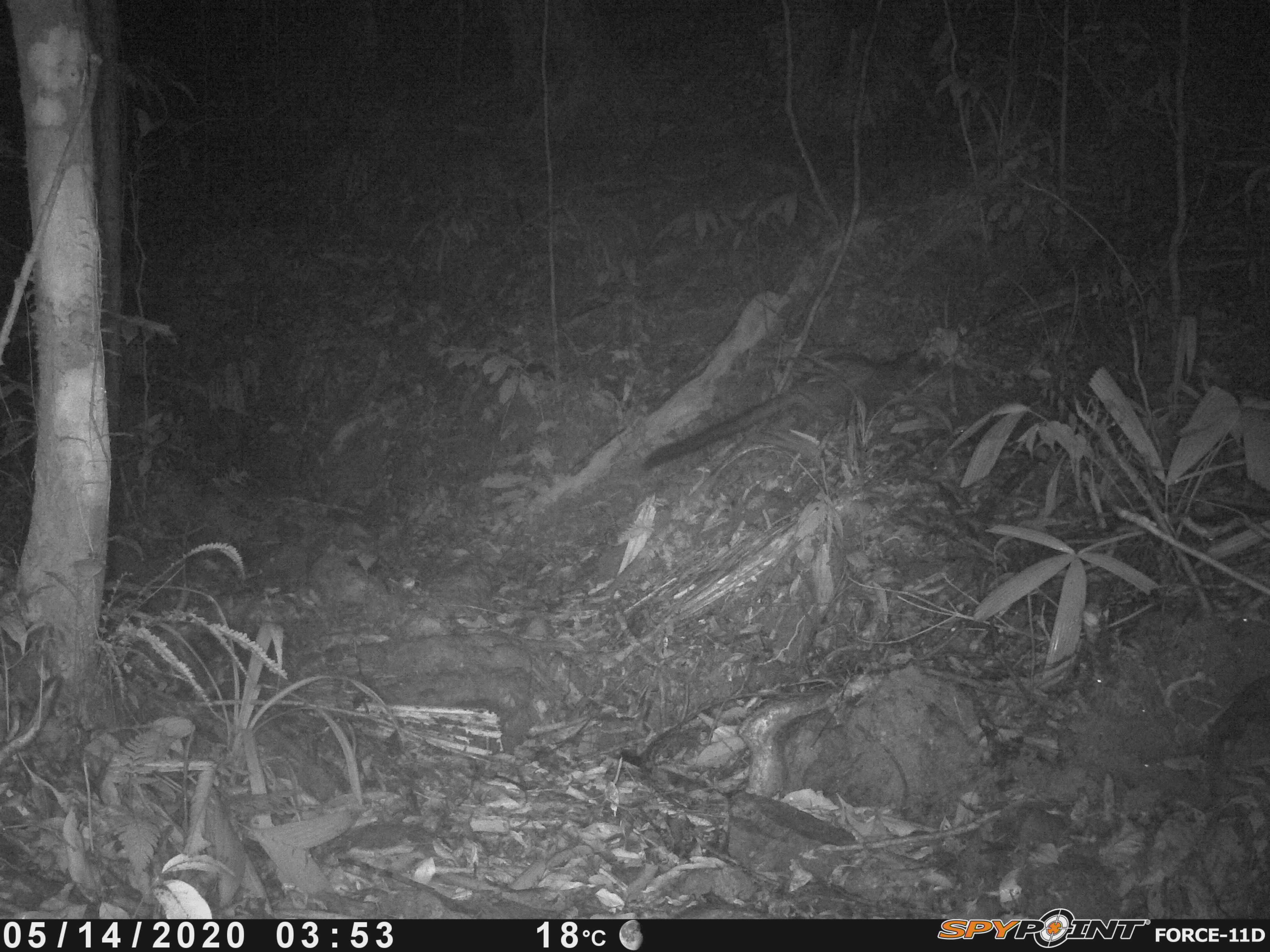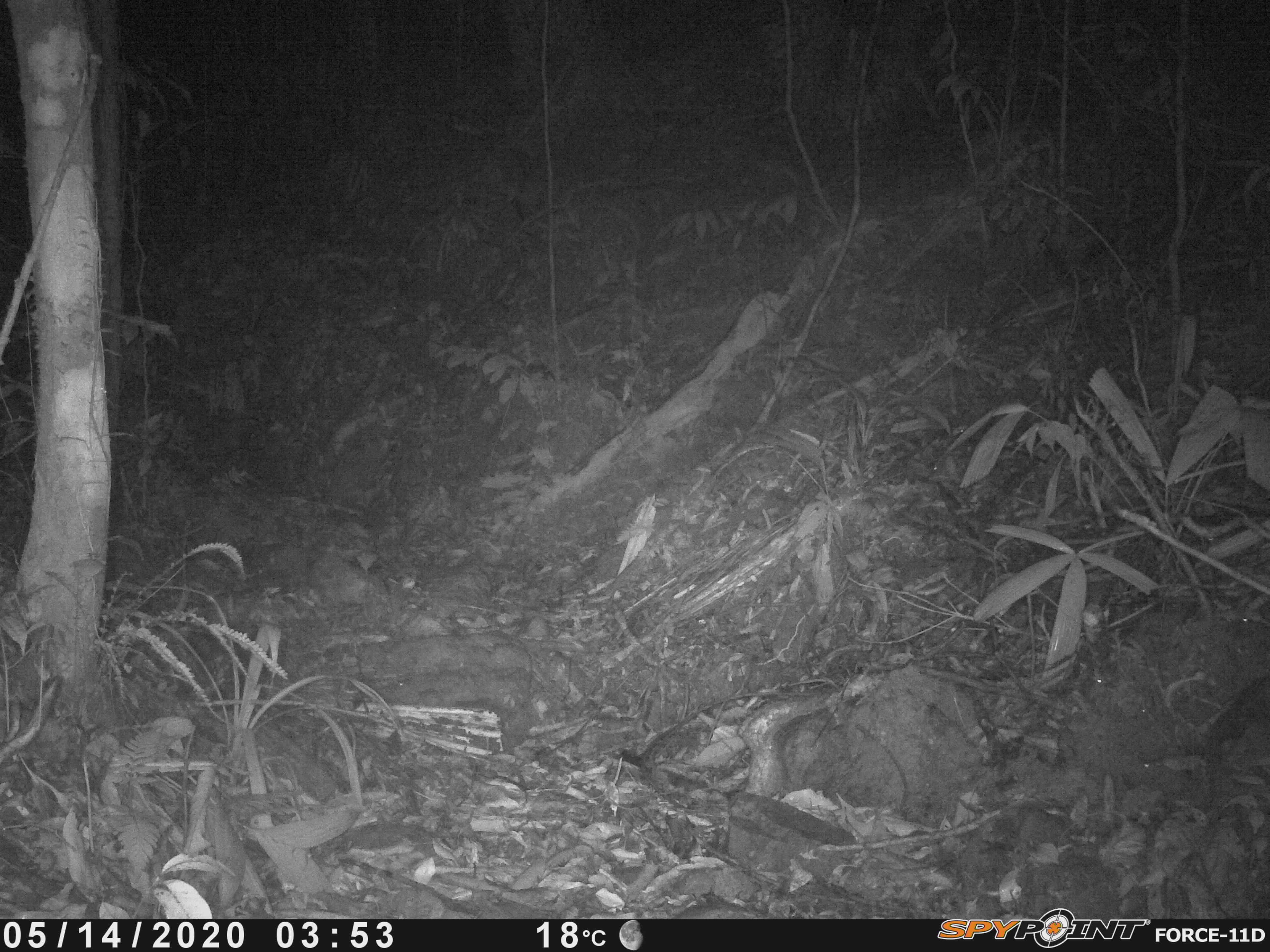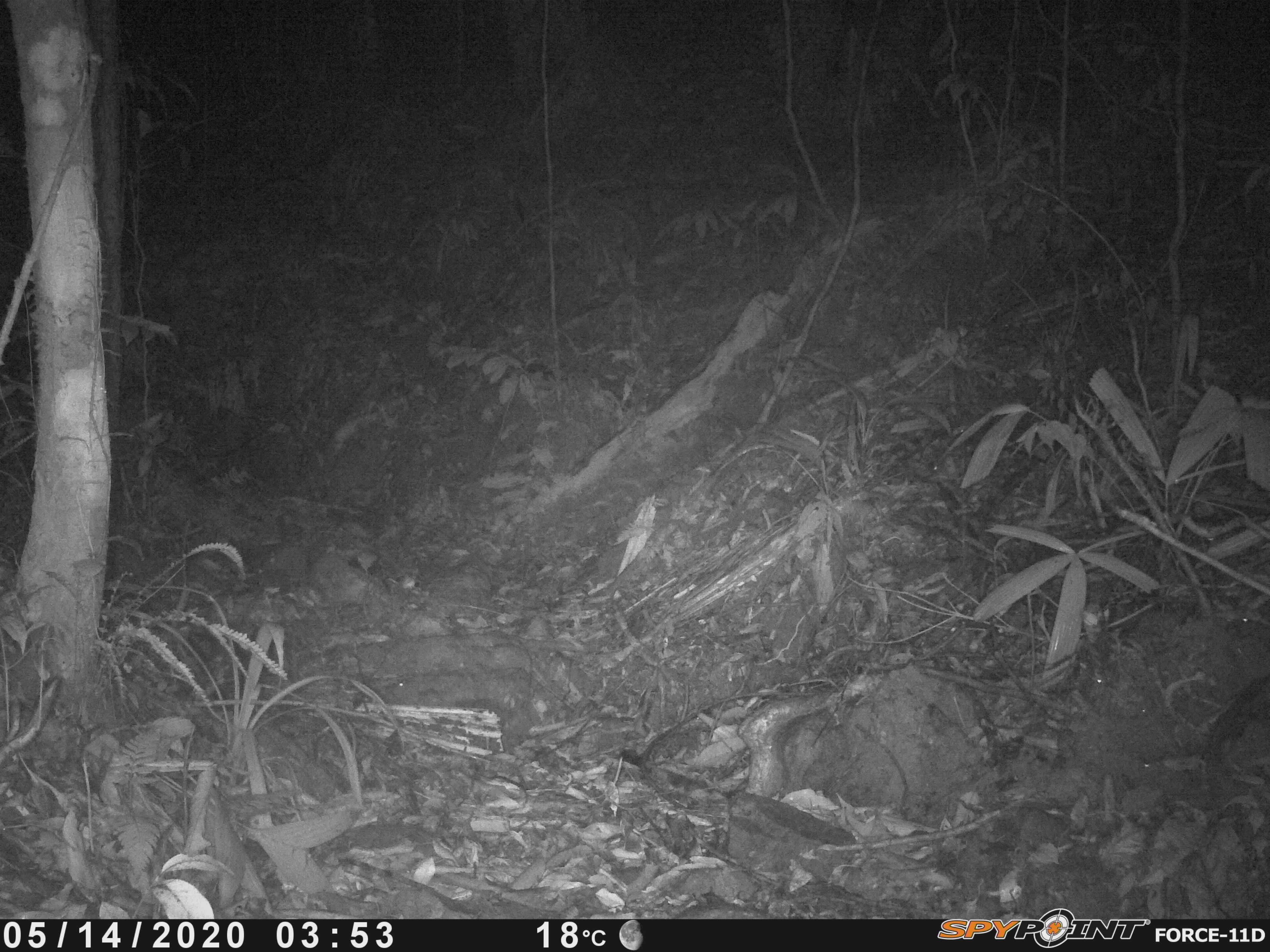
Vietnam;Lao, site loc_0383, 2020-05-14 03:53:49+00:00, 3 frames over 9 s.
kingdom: Animalia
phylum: Chordata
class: Mammalia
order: Carnivora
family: Viverridae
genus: Paradoxurus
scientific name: Paradoxurus hermaphroditus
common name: common palm civet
Common palm civet (Paradoxurus hermaphroditus). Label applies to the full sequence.